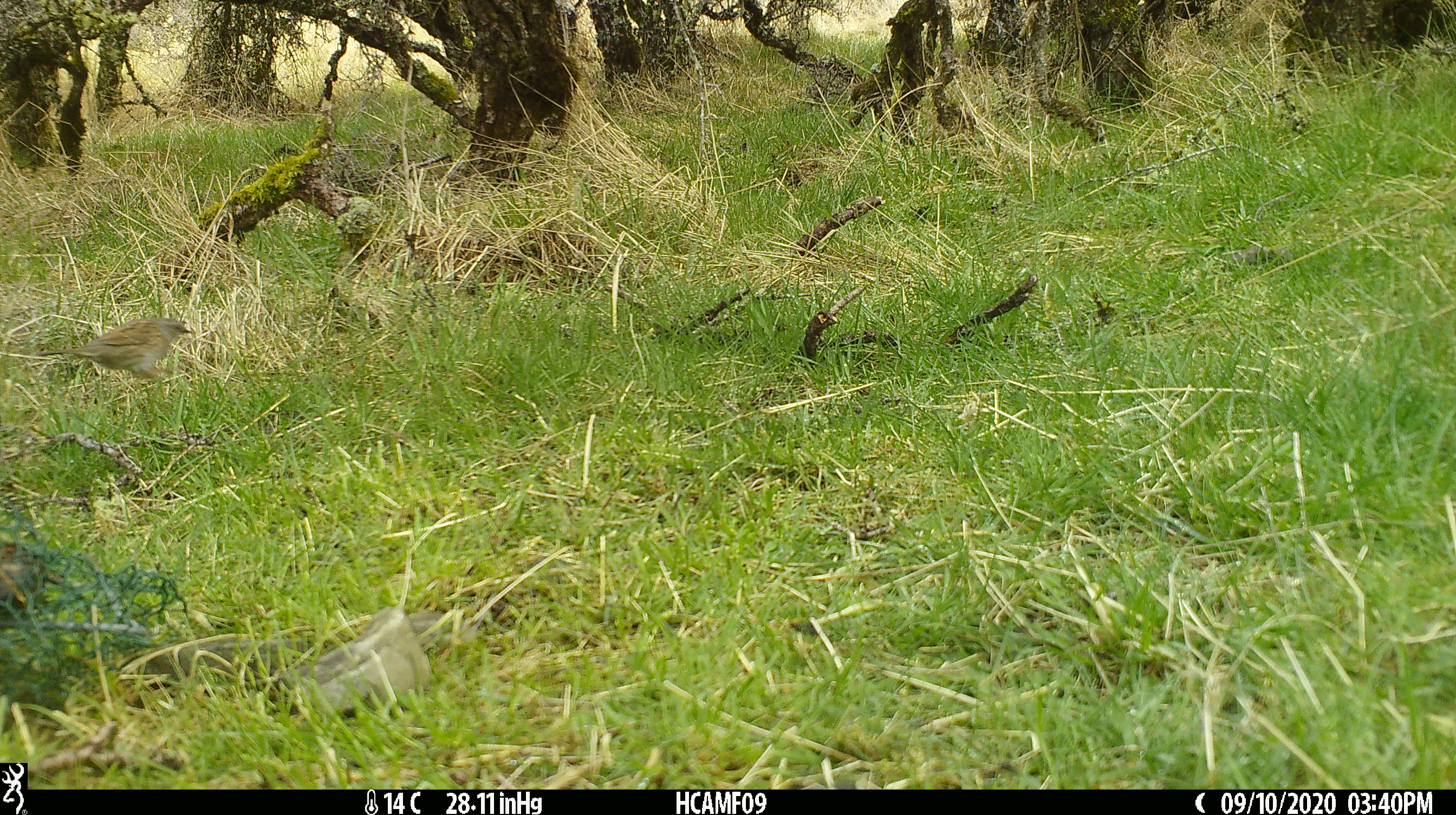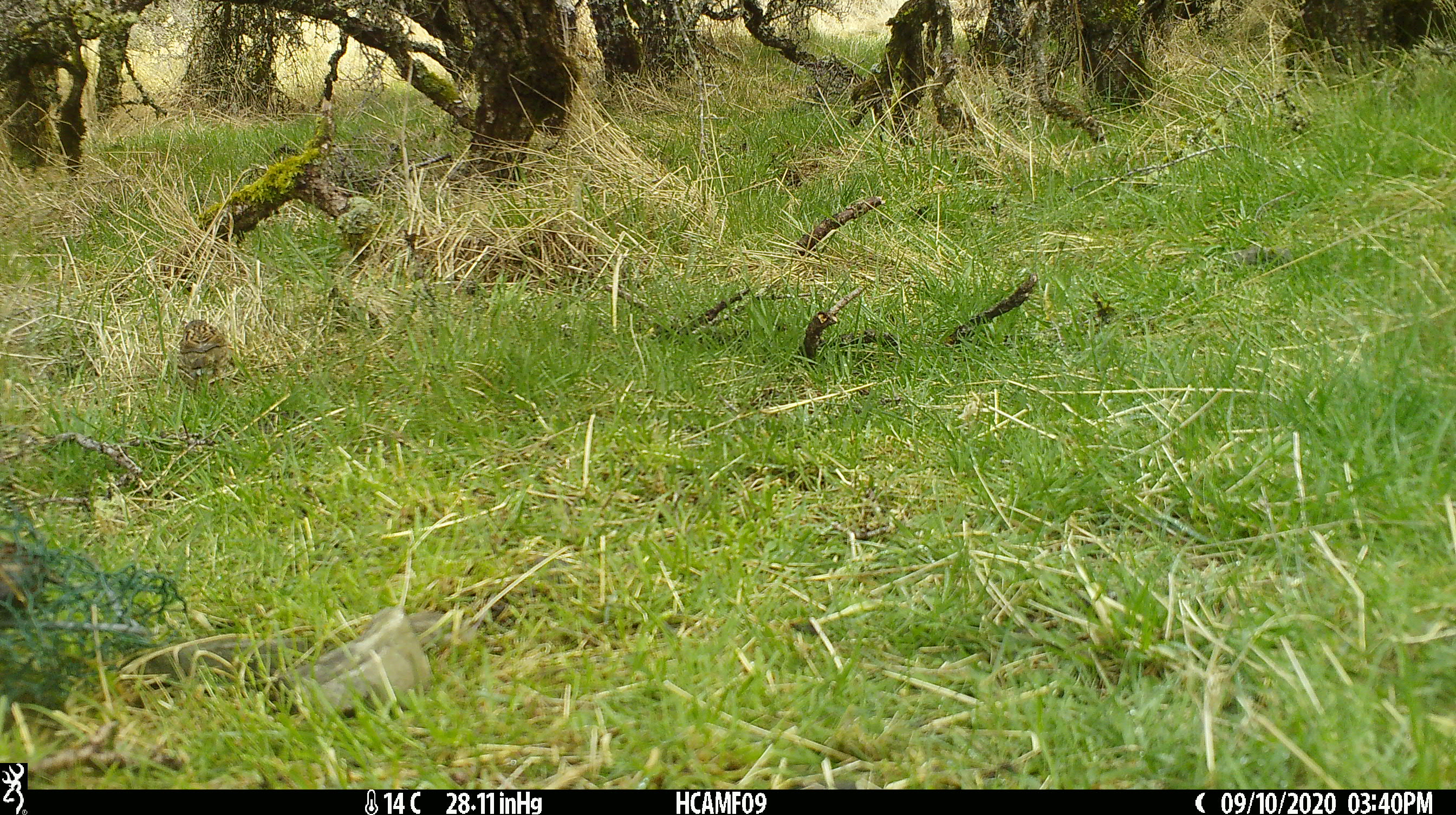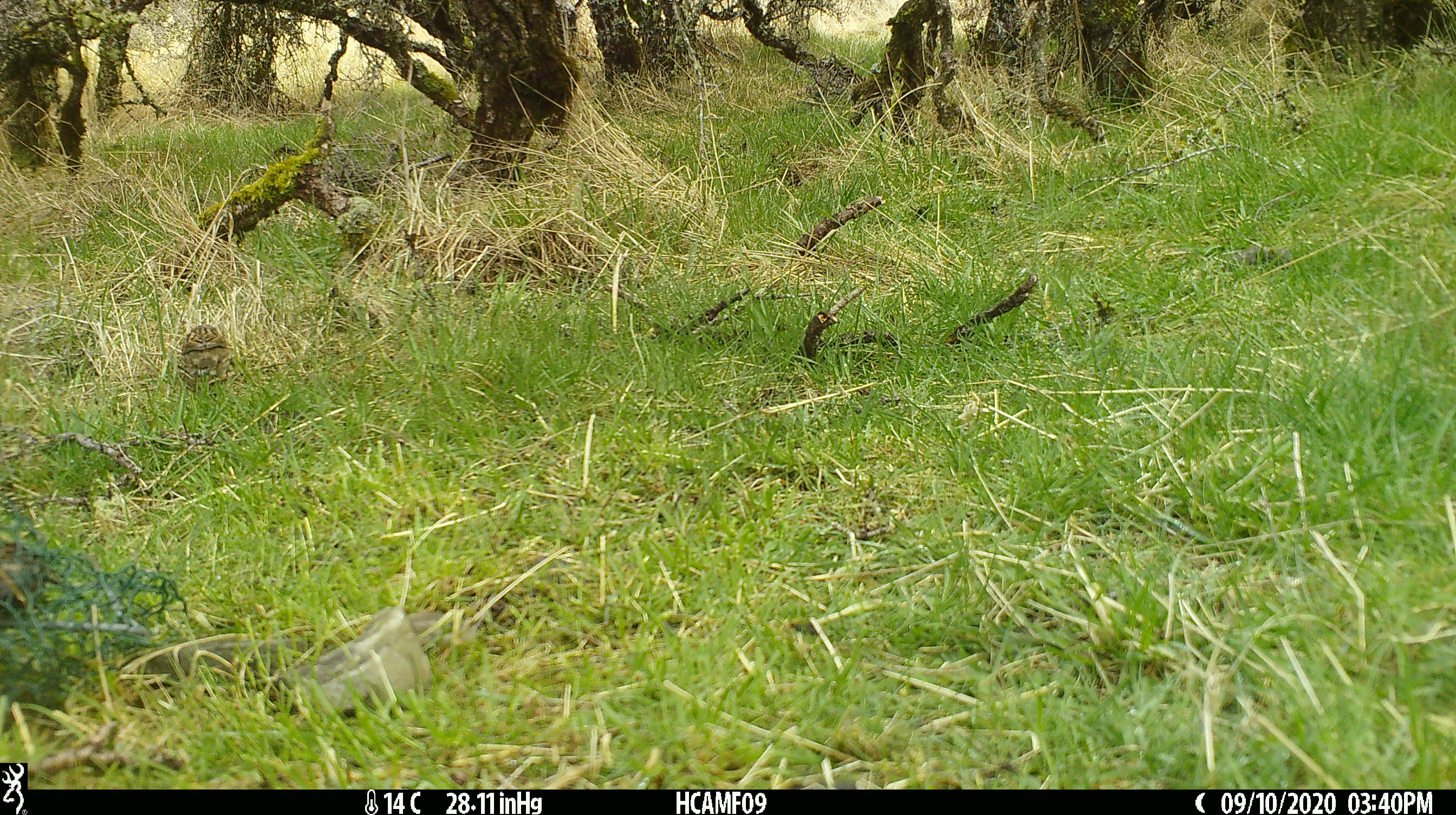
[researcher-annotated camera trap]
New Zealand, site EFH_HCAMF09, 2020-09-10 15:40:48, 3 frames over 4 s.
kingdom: Animalia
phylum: Chordata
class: Aves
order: Passeriformes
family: Prunellidae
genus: Prunella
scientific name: Prunella modularis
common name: dunnock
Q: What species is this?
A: Dunnock (Prunella modularis).